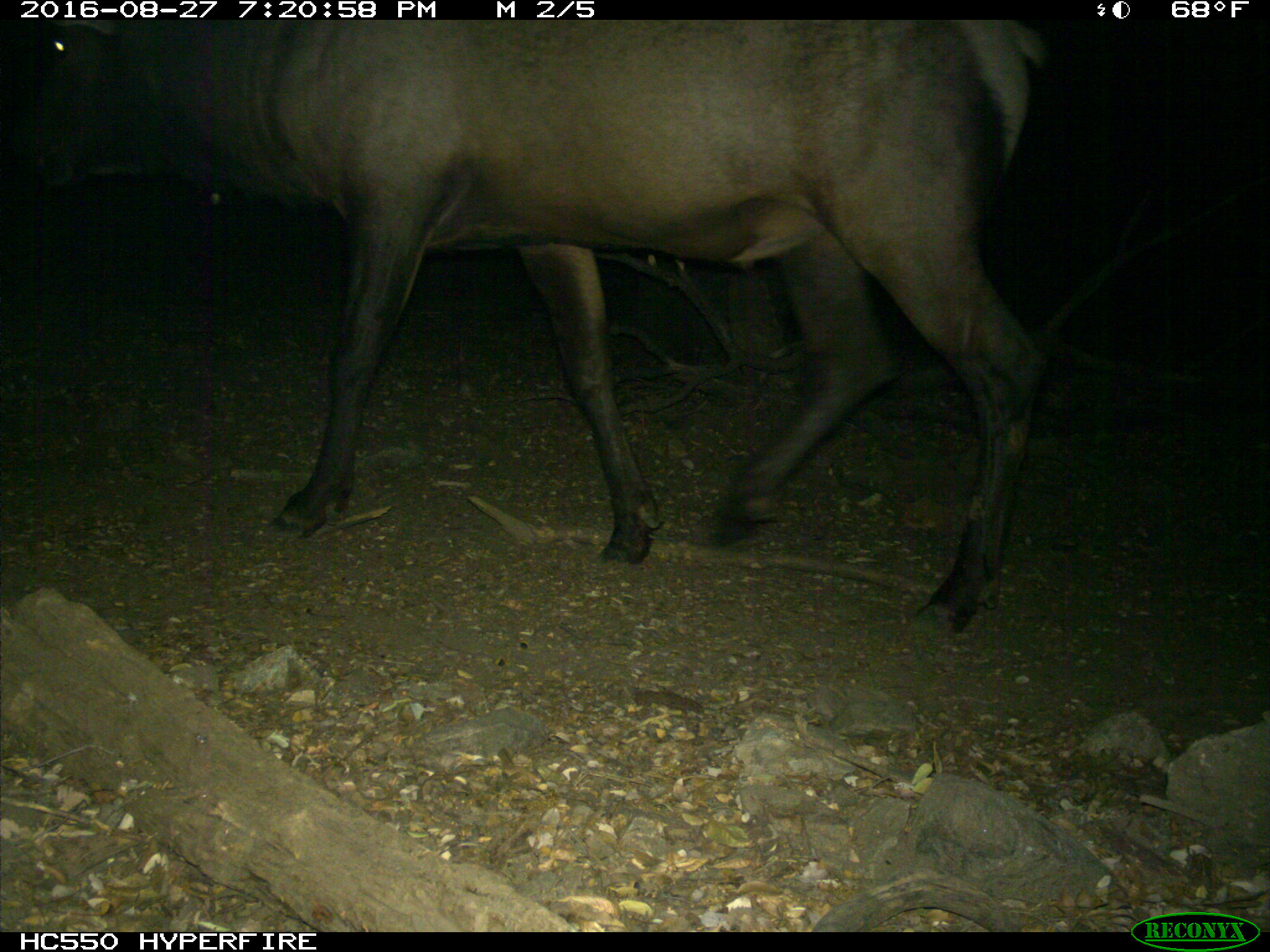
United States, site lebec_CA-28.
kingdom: Animalia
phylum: Chordata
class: Mammalia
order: Artiodactyla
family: Cervidae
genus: Cervus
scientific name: Cervus canadensis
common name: elk